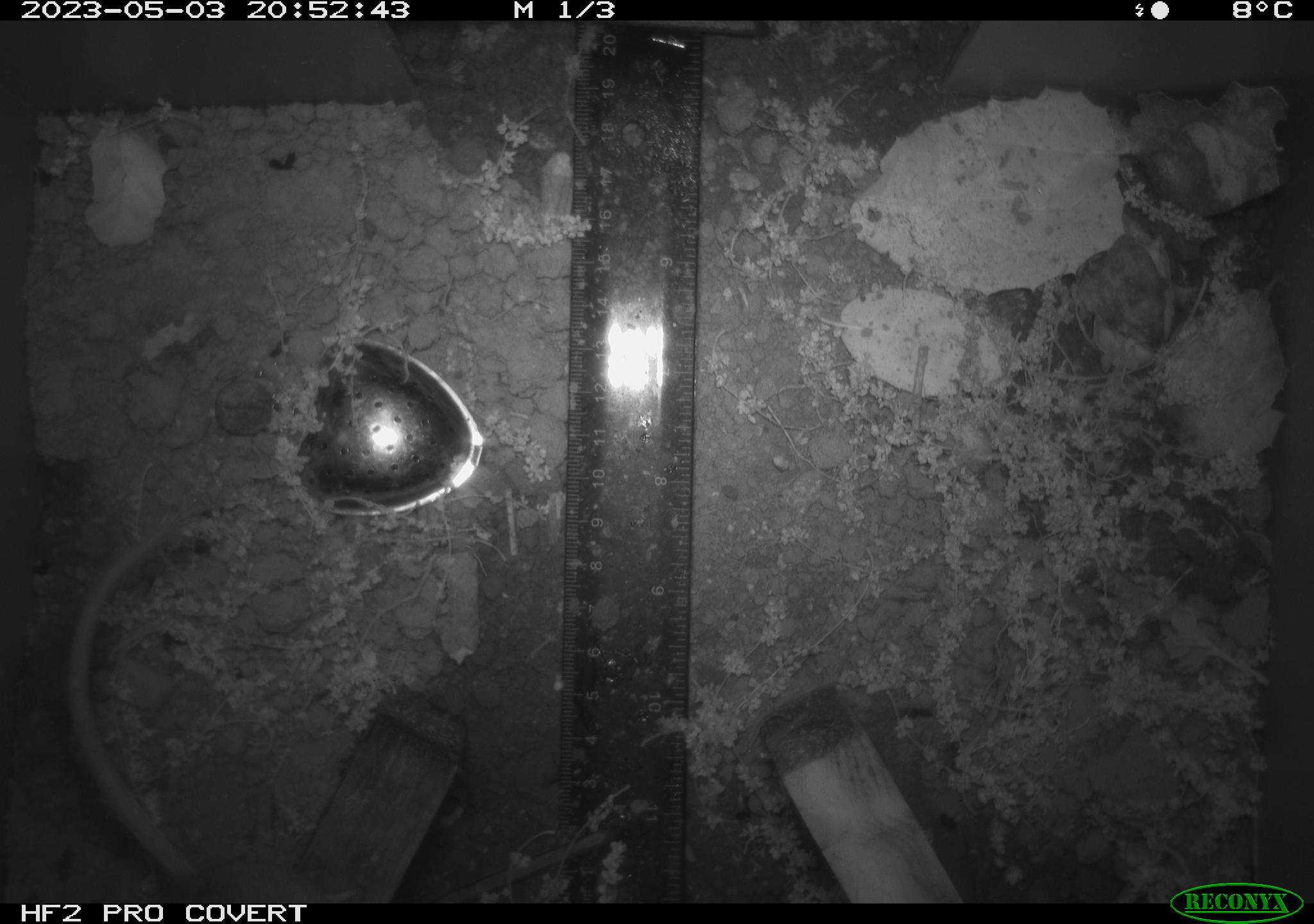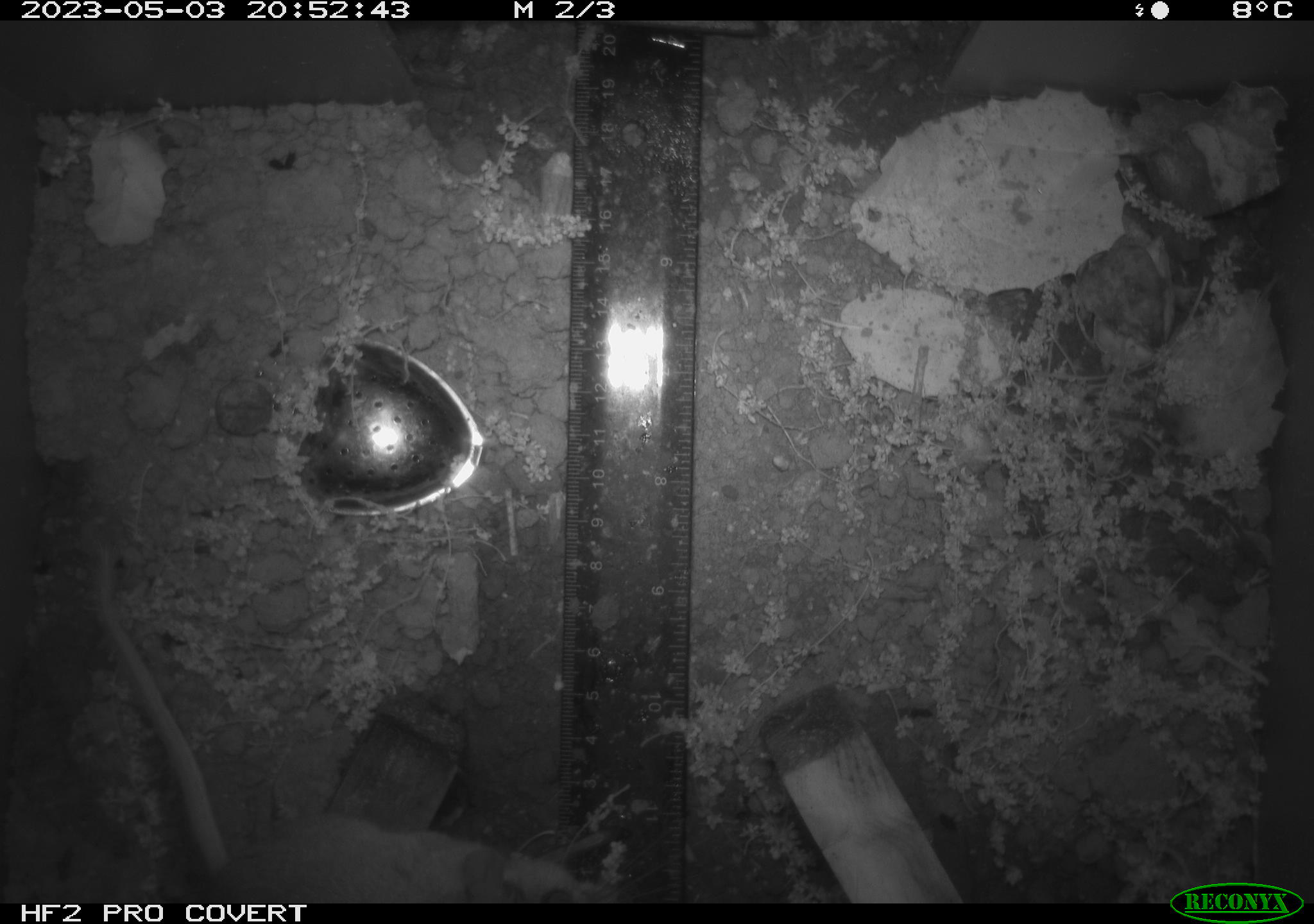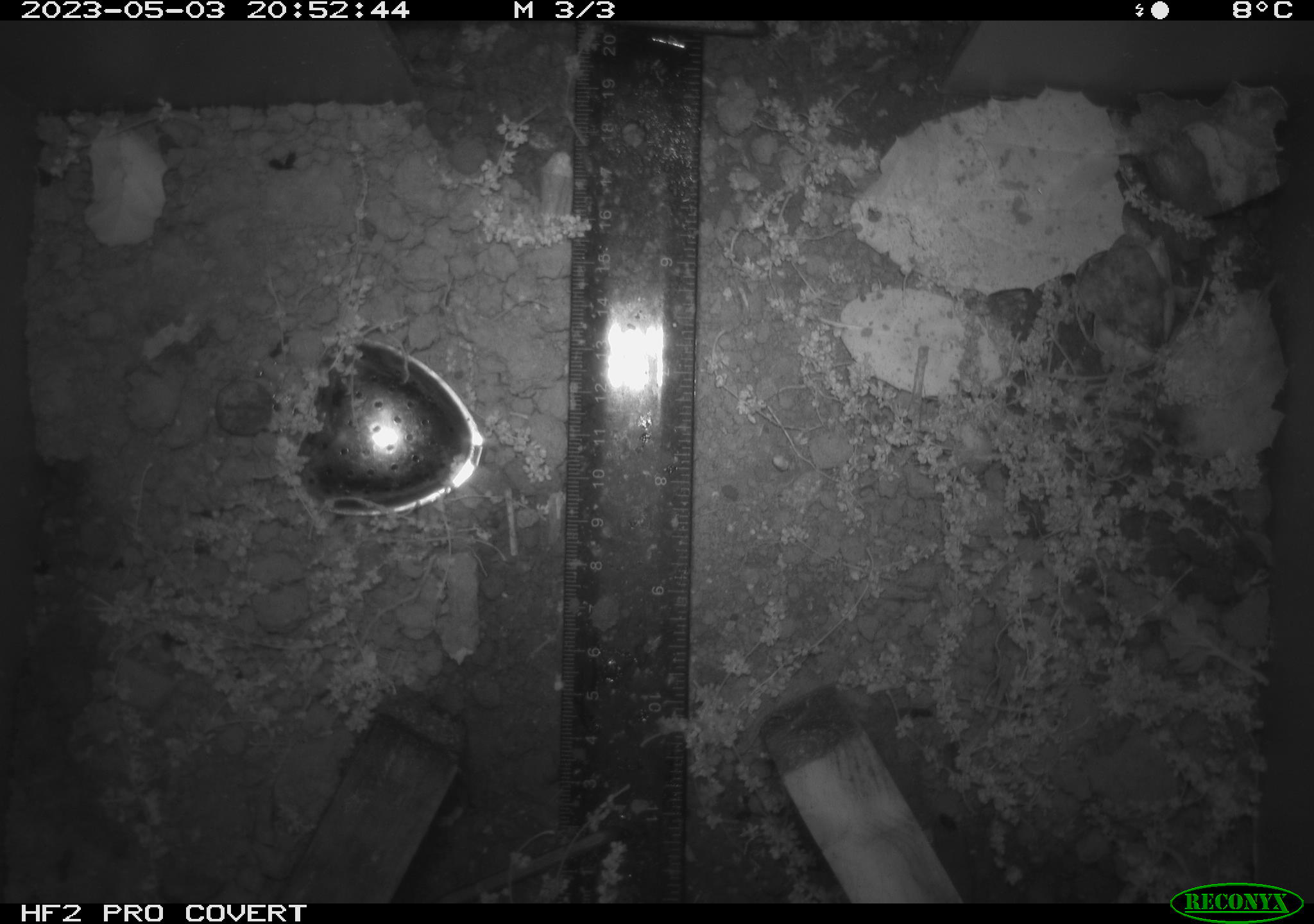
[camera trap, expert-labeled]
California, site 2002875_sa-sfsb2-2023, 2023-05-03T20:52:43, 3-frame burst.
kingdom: Animalia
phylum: Chordata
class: Mammalia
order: Rodentia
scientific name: Rodentia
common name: mouse species